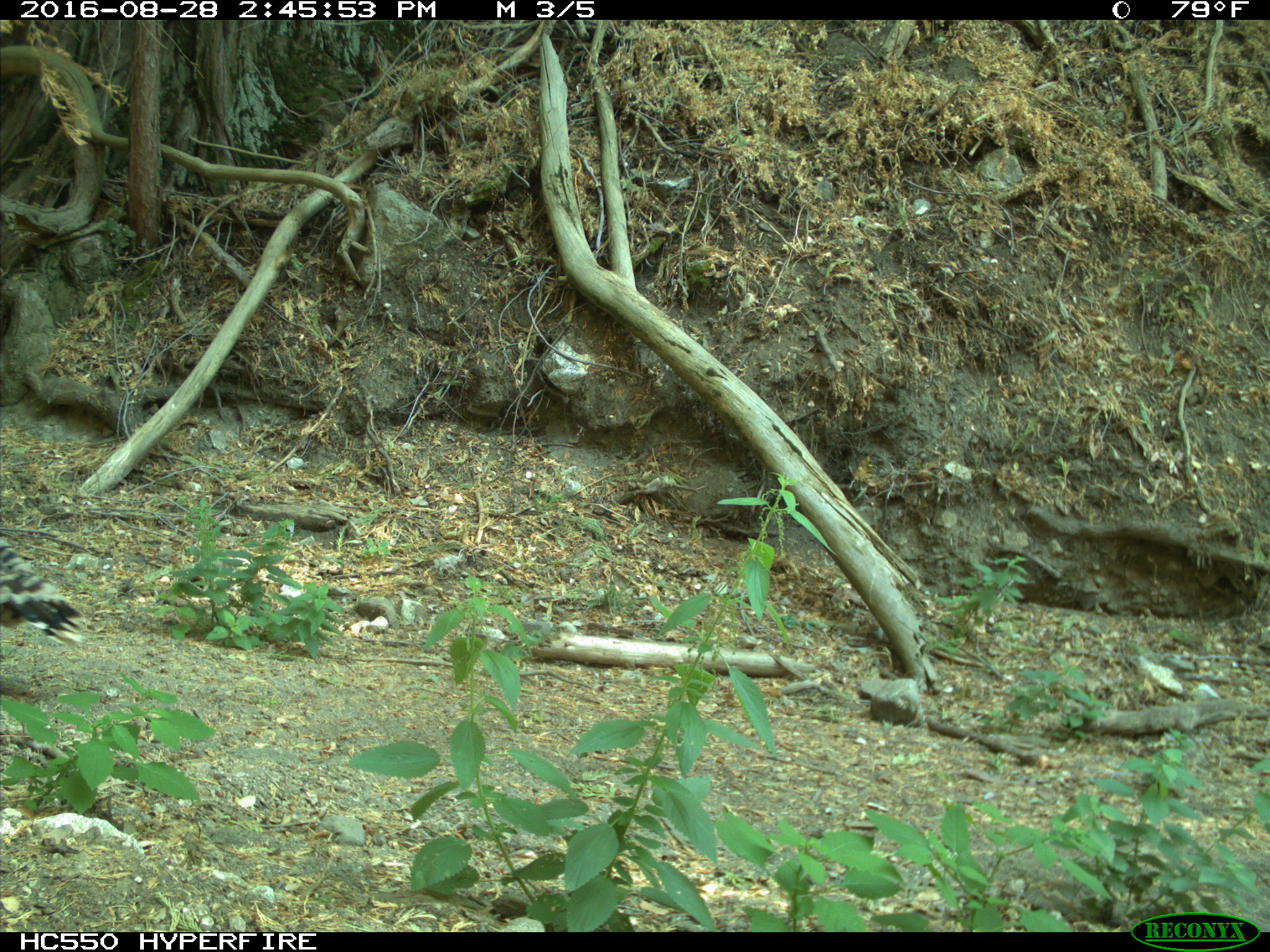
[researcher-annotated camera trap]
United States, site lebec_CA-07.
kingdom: Animalia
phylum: Chordata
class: Aves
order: Galliformes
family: Phasianidae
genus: Meleagris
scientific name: Meleagris gallopavo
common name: wild turkey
Meleagris gallopavo (wild turkey).